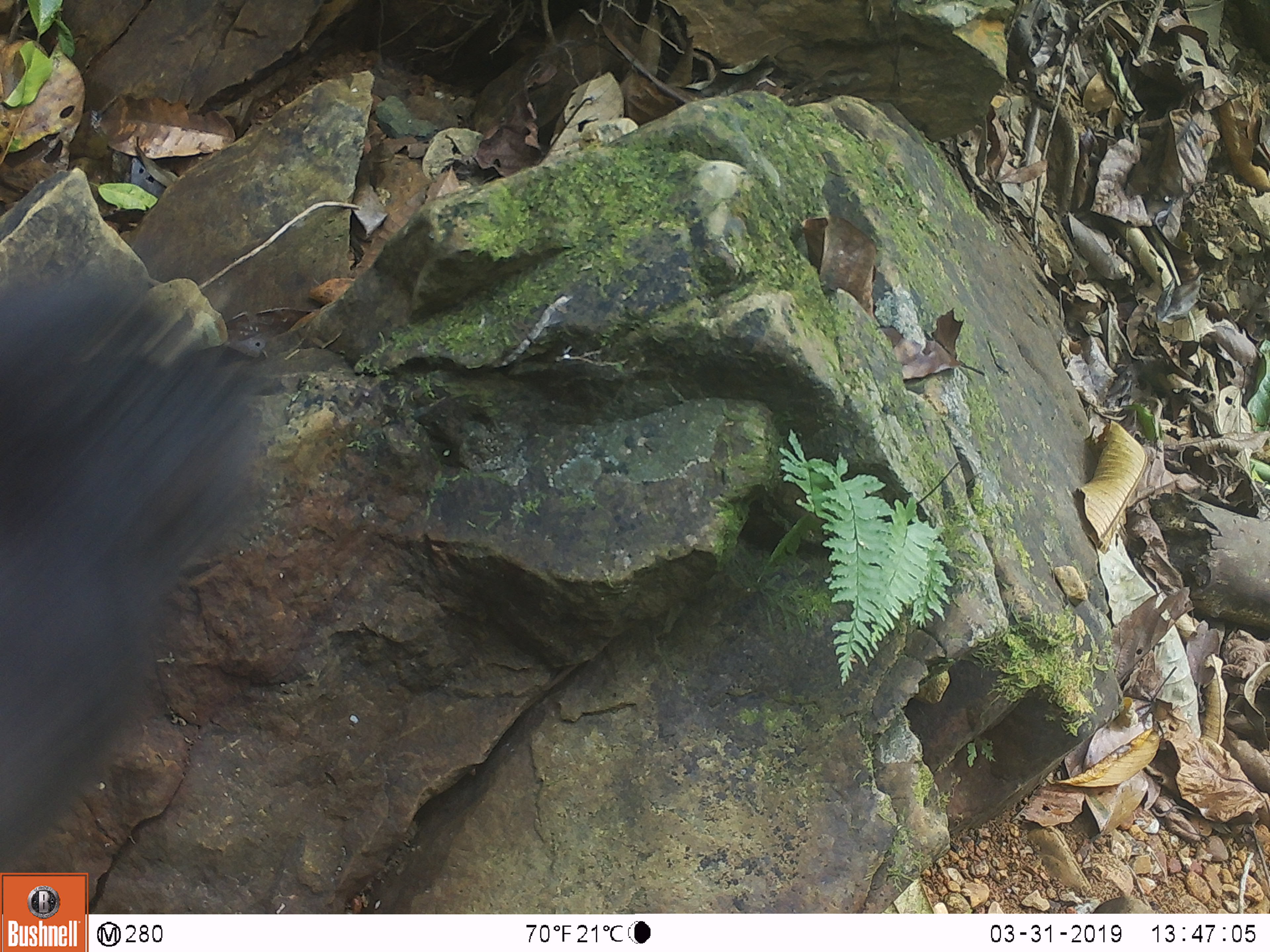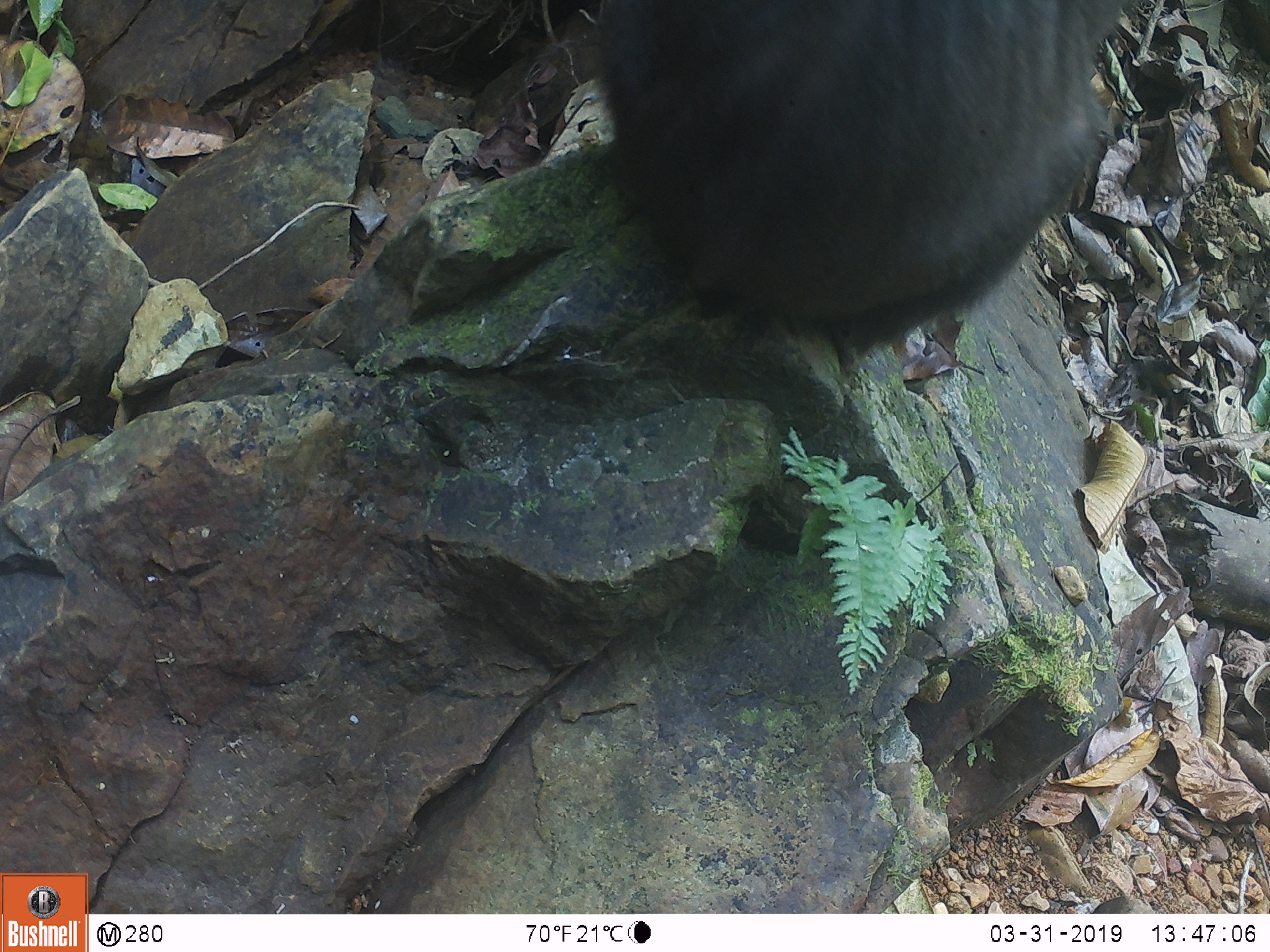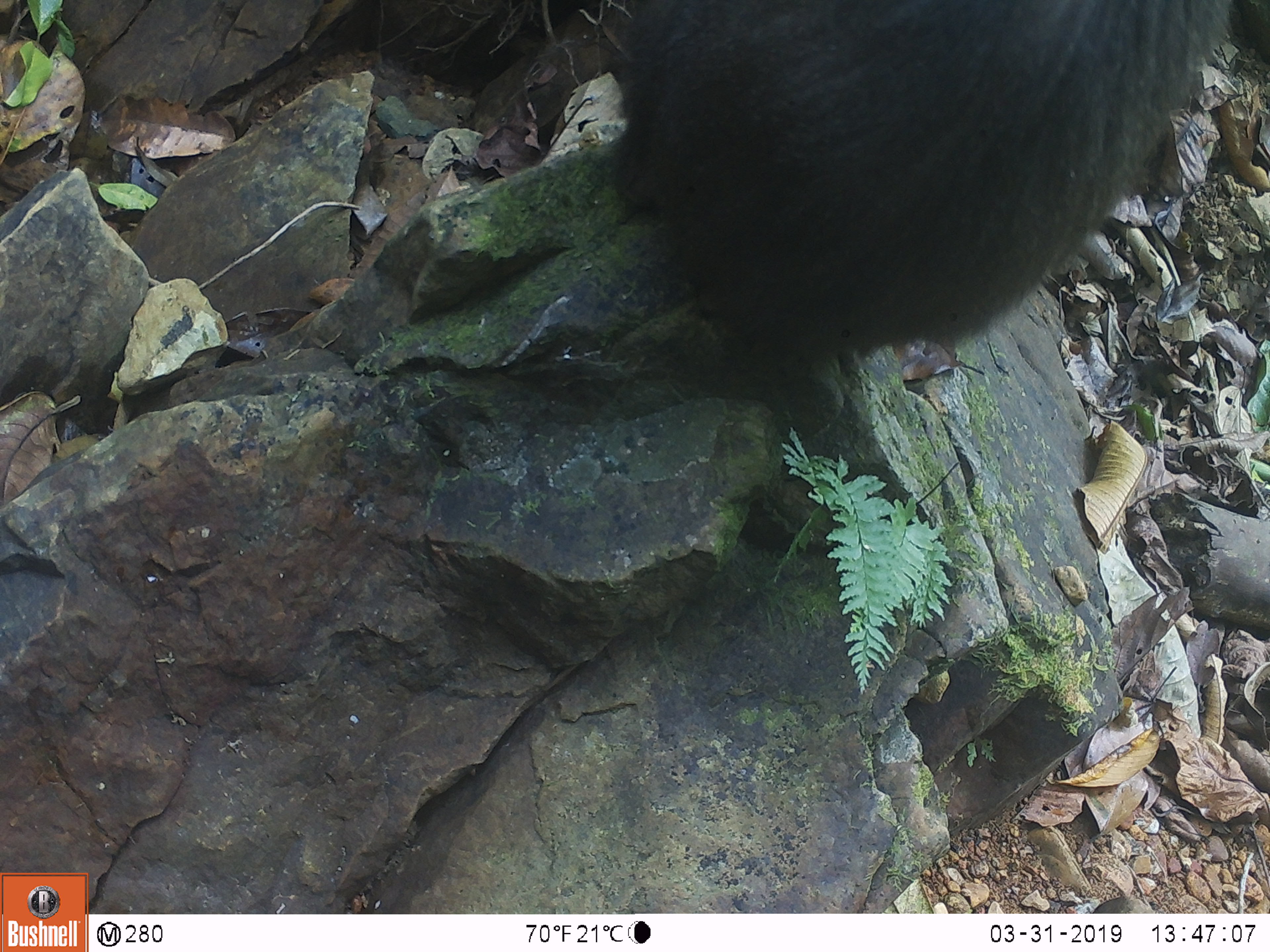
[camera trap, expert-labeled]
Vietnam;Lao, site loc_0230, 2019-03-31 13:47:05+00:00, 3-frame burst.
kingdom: Animalia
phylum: Chordata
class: Mammalia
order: Primates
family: Cercopithecidae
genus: Macaca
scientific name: Macaca arctoides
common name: stump-tailed macaque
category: stump tailed macaque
Stump tailed macaque (stump-tailed macaque) (Macaca arctoides). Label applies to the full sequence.